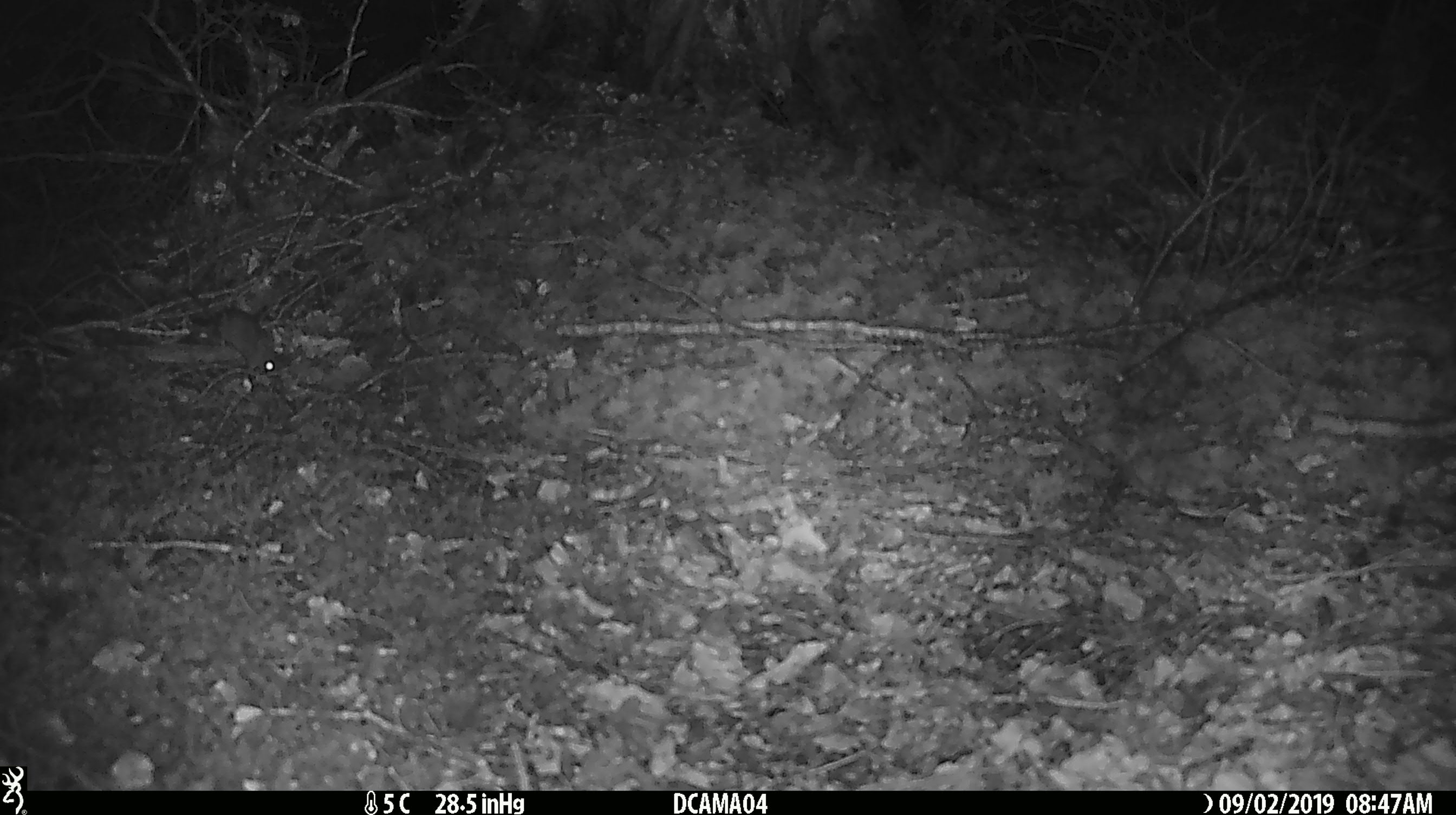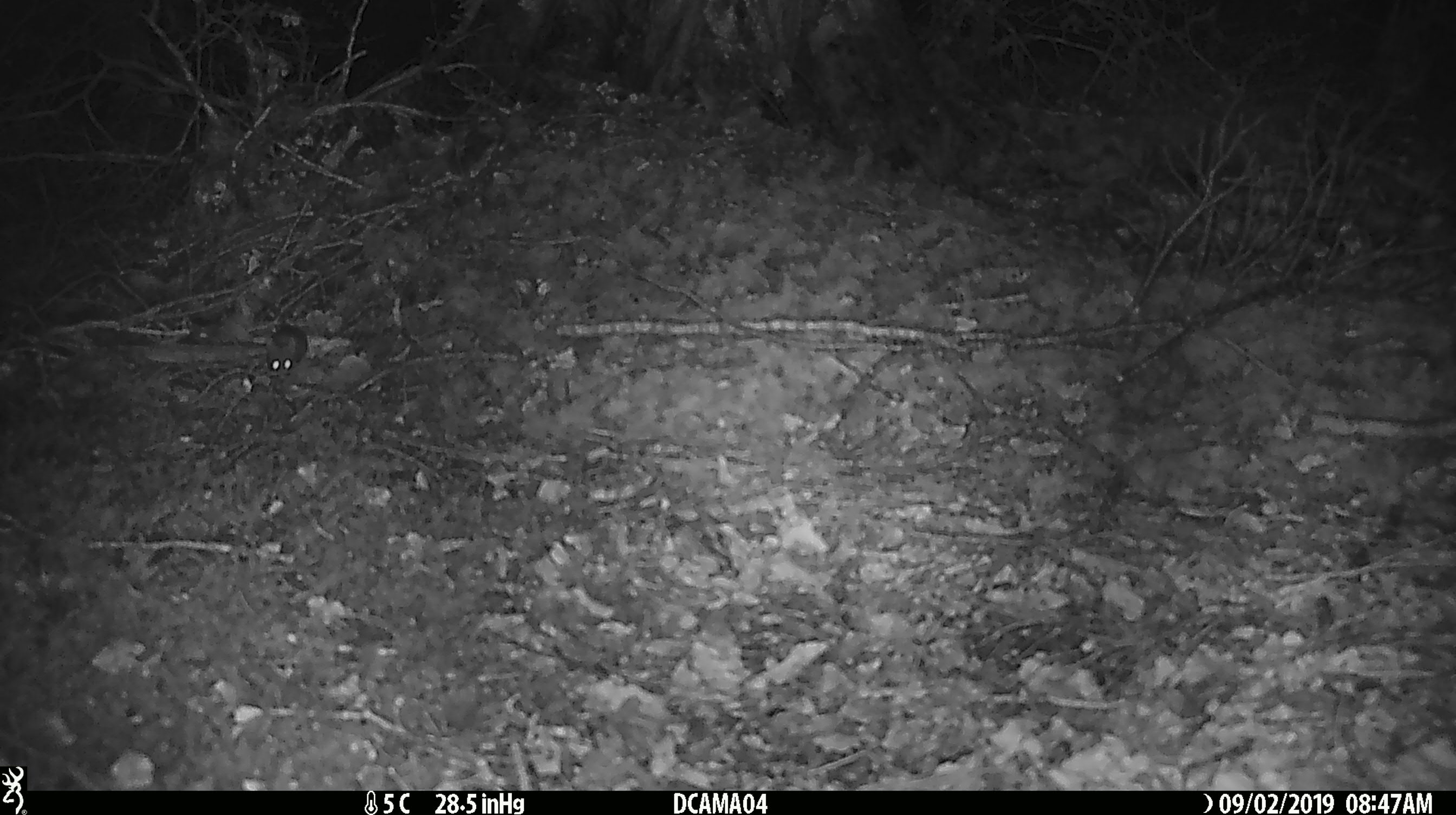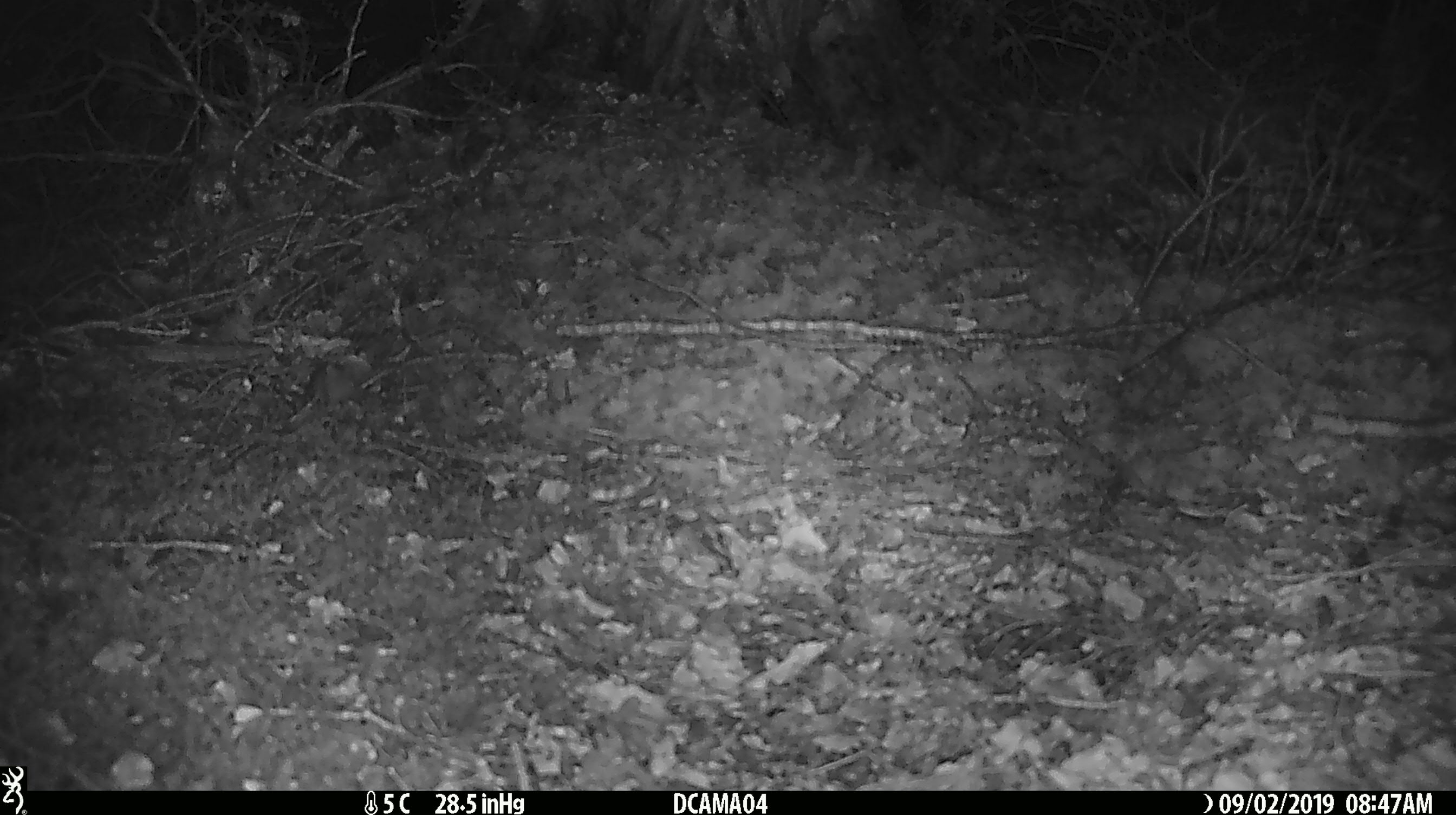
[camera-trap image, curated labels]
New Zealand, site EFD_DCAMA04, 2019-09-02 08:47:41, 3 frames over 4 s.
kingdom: Animalia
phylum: Chordata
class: Mammalia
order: Rodentia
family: Muridae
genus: Mus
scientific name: Mus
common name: mouse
Mouse (Mus).